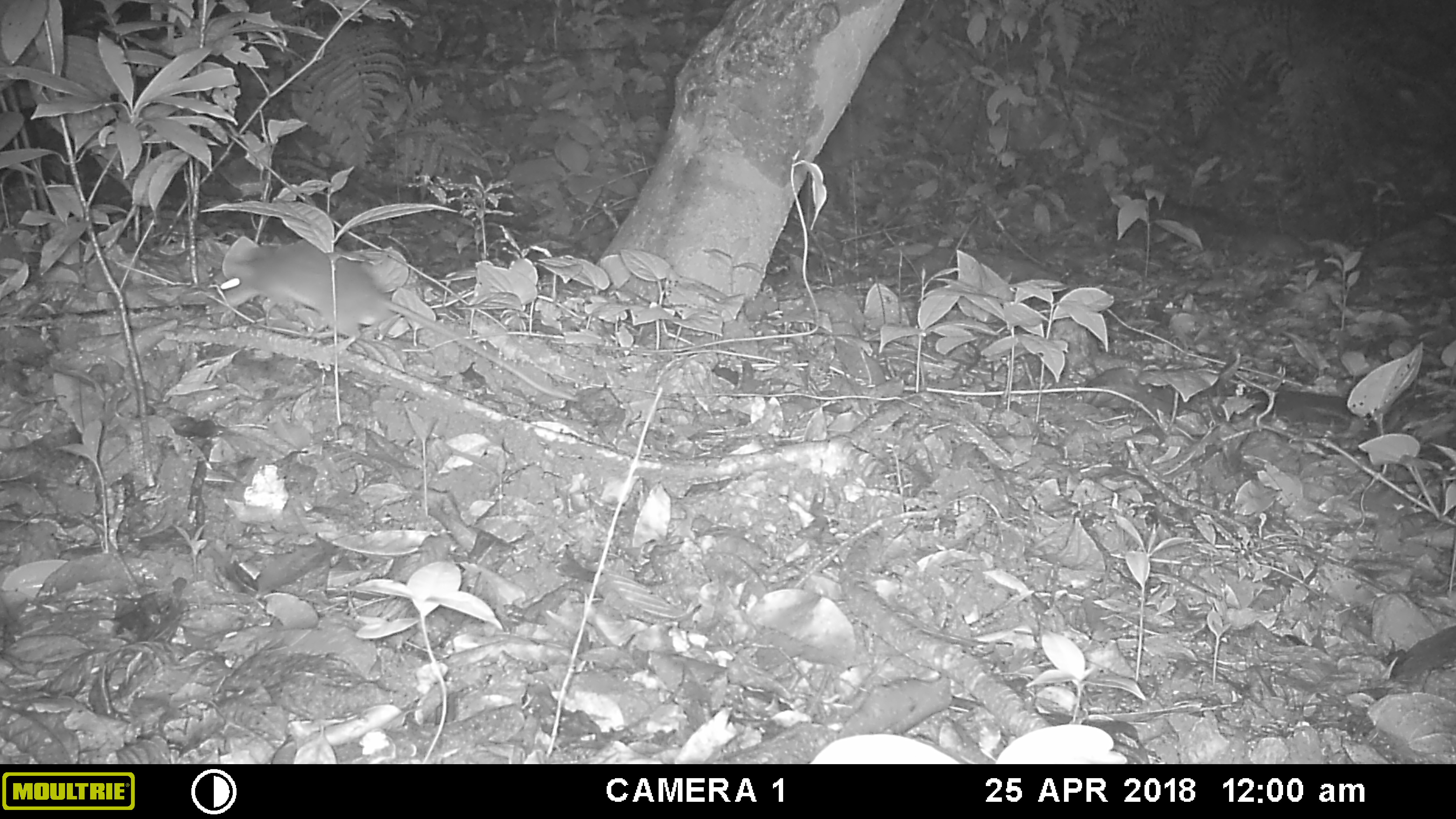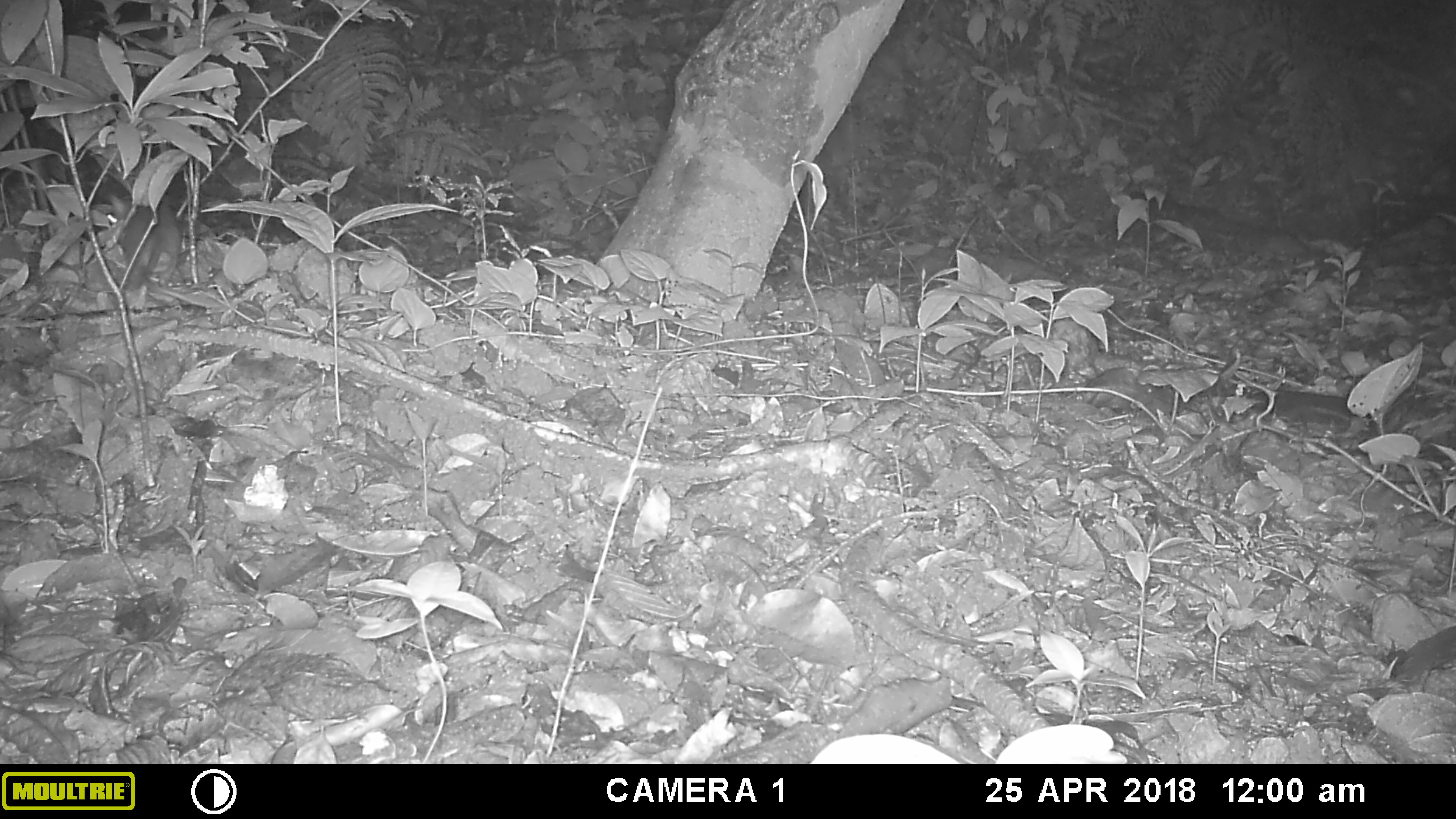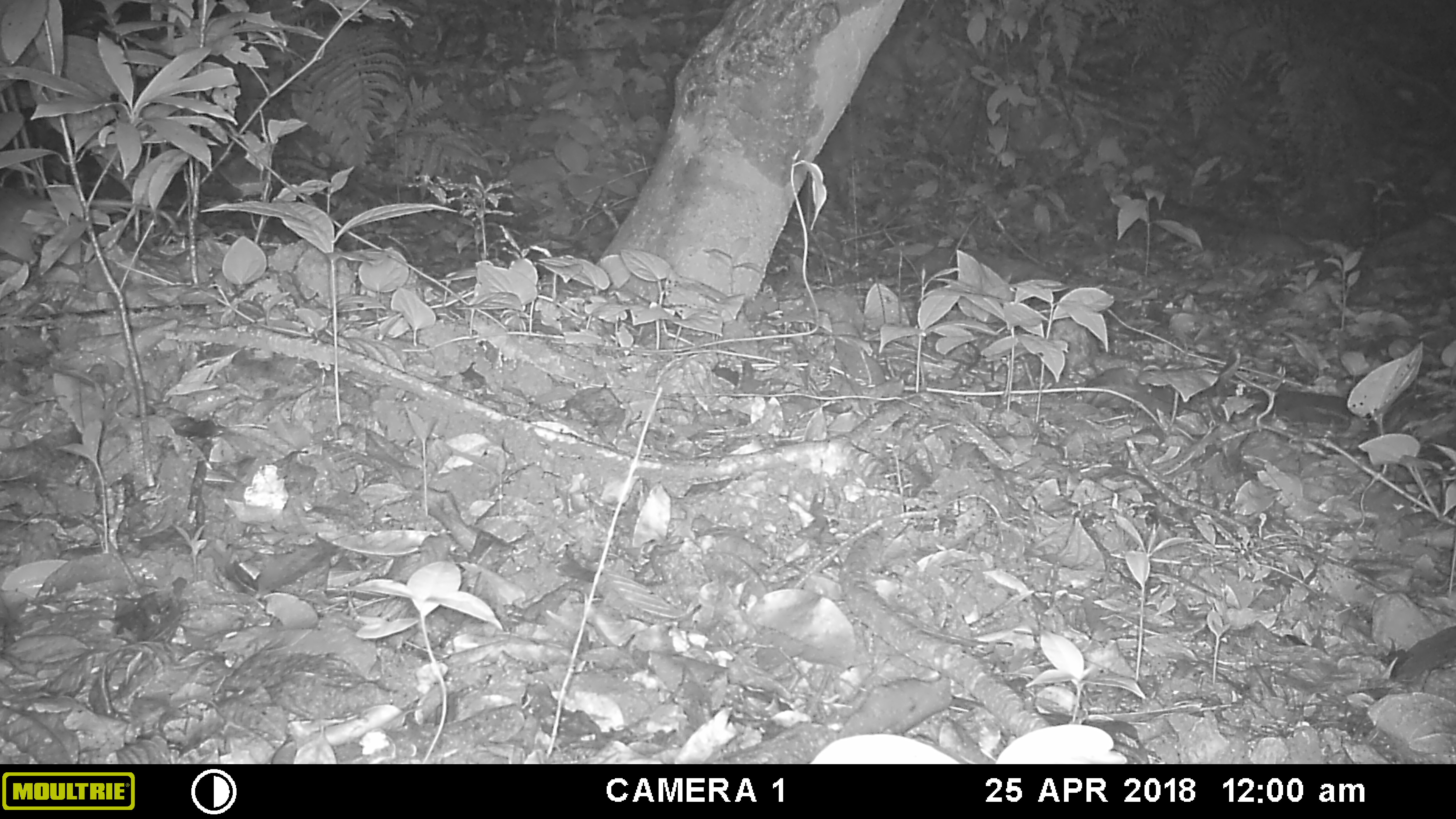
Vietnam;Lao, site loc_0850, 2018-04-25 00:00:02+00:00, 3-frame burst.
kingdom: Animalia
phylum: Chordata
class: Mammalia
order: Rodentia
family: Muridae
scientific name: Muridae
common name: old-world mice and rats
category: unidentified murid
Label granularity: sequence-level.